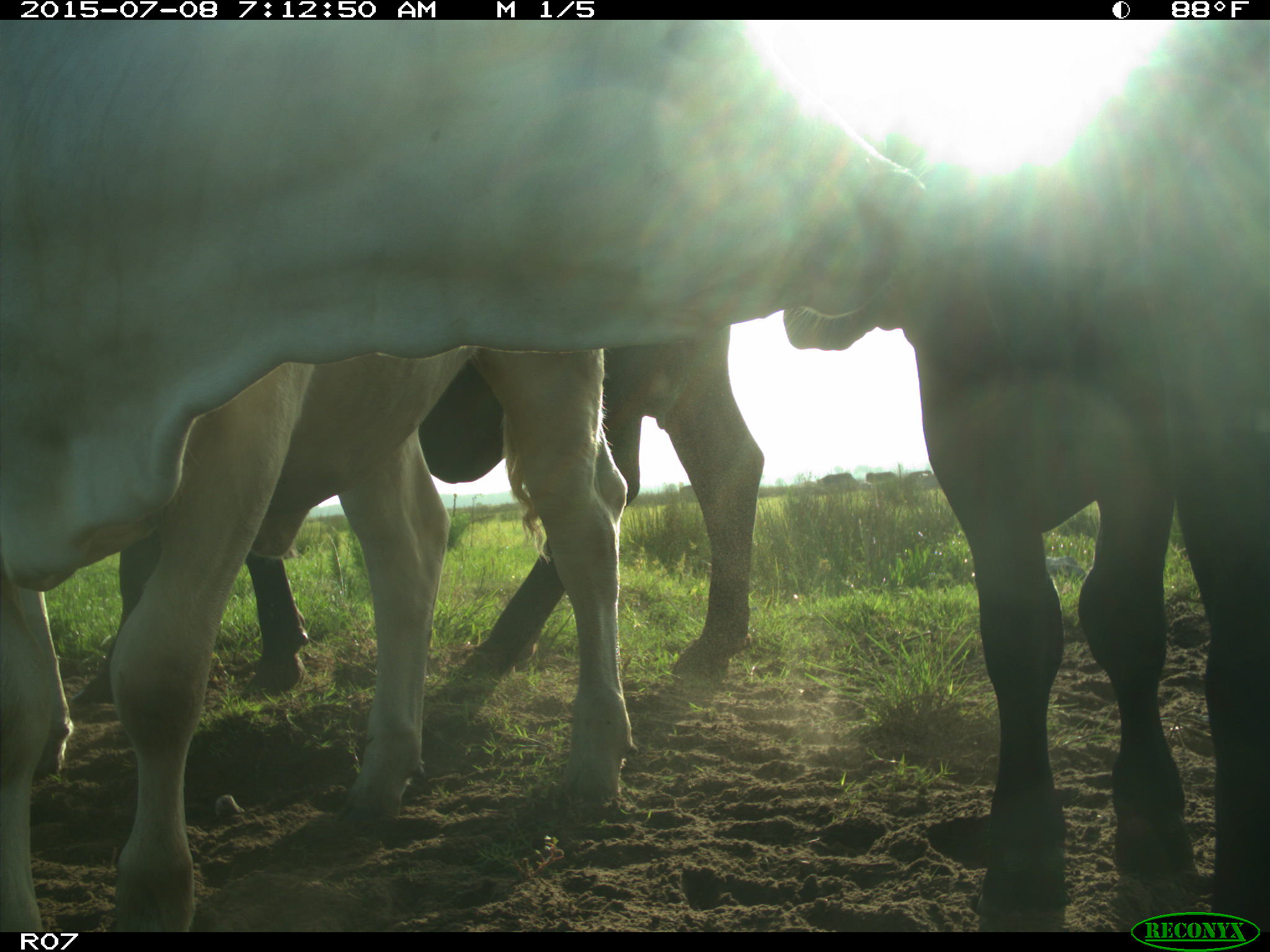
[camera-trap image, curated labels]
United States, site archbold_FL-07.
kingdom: Animalia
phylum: Chordata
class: Mammalia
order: Artiodactyla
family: Bovidae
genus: Bos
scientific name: Bos taurus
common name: domestic cow